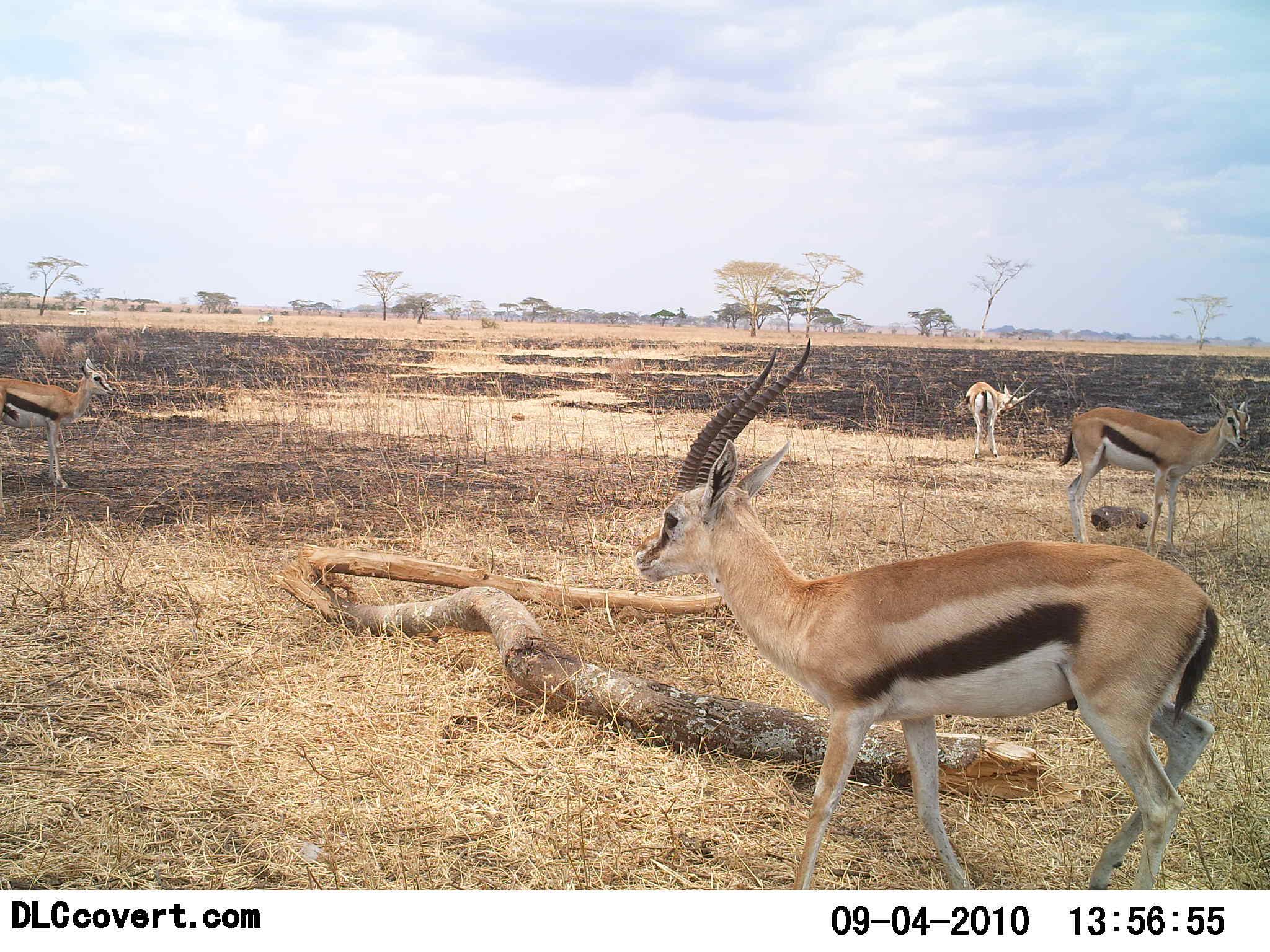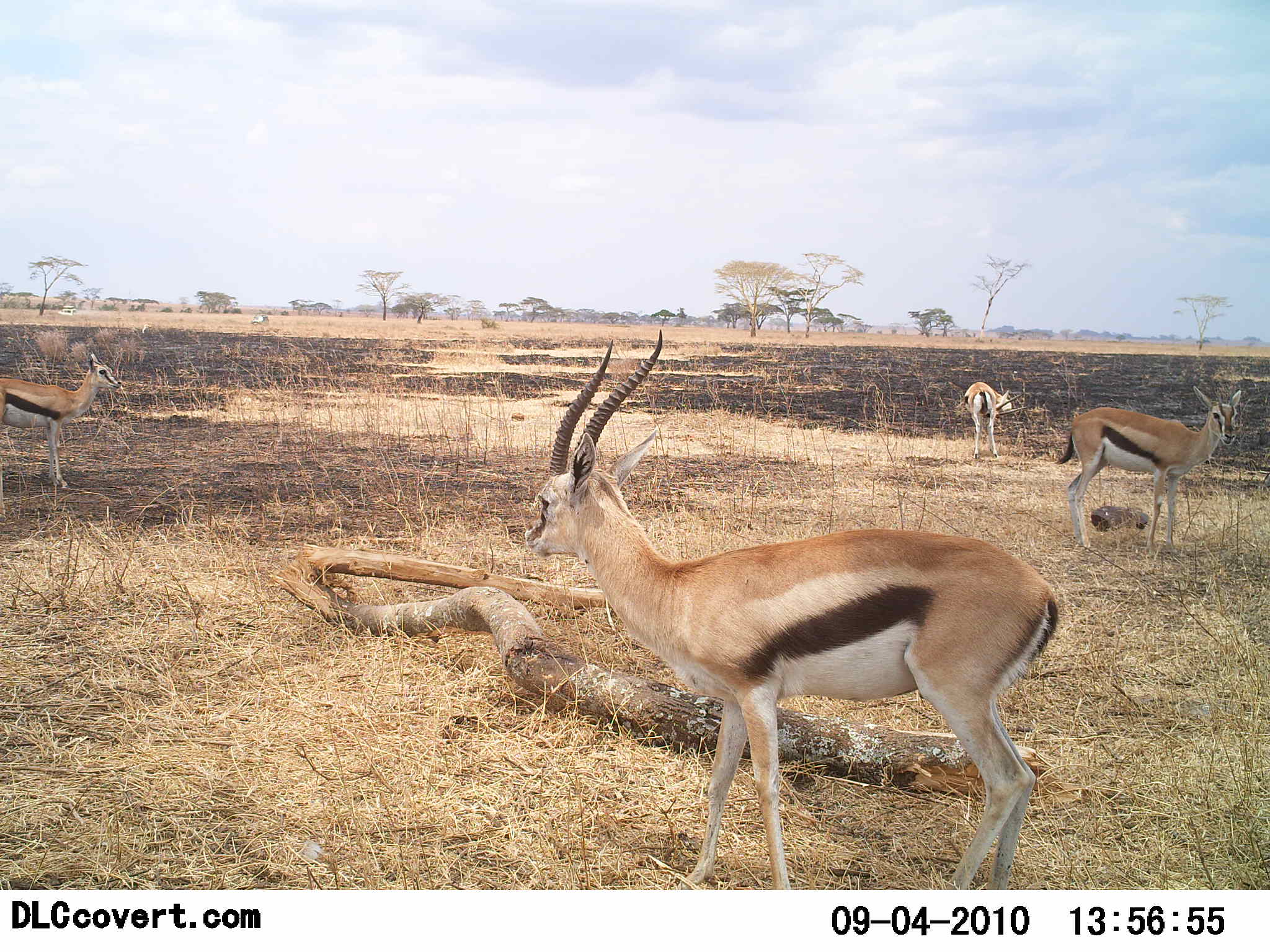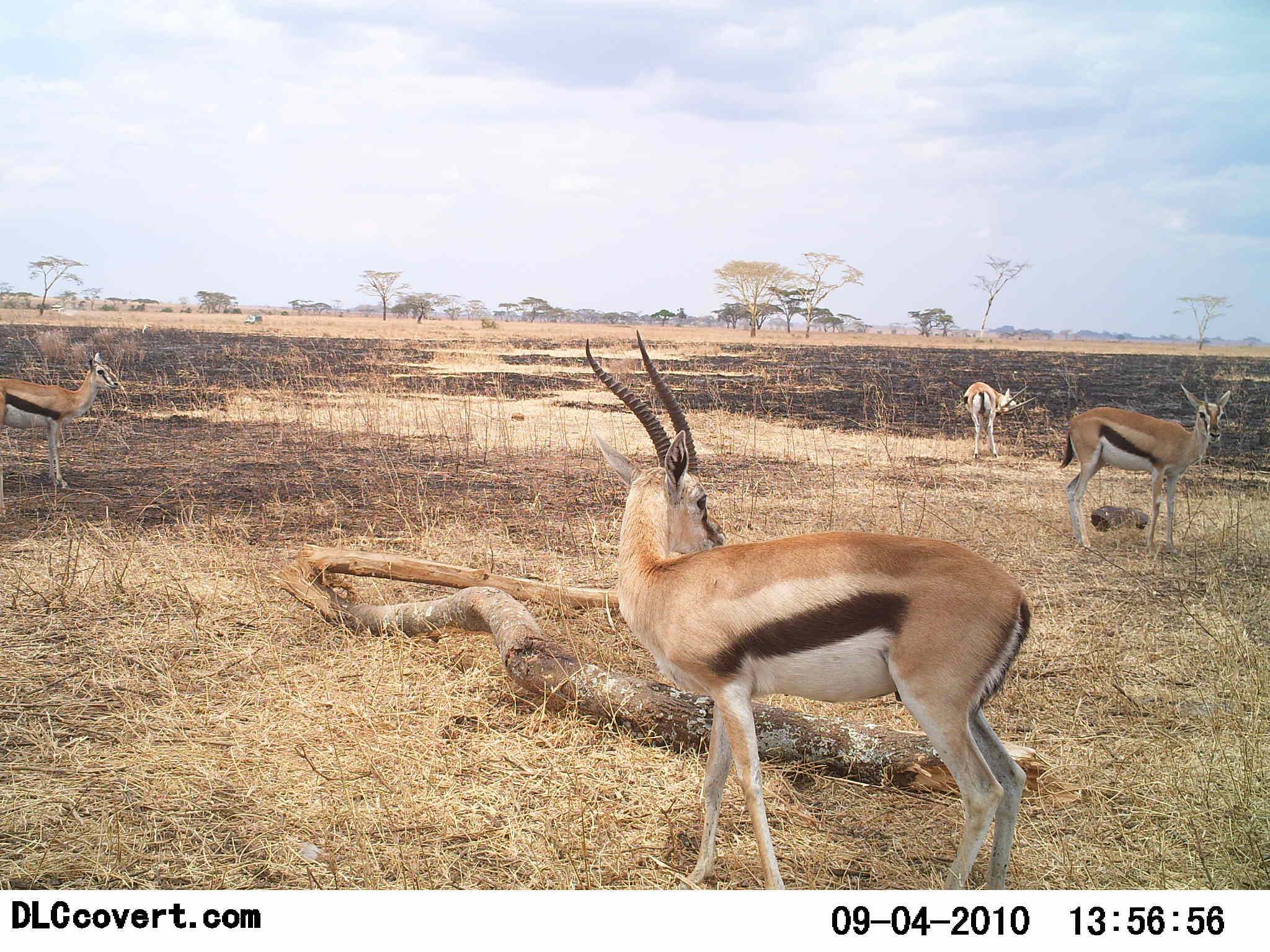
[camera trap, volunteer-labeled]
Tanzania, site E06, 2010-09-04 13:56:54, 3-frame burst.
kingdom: Animalia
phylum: Chordata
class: Mammalia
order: Artiodactyla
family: Bovidae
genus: Eudorcas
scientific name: Eudorcas thomsonii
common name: thomson's gazelle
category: gazellethomsons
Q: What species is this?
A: Gazellethomsons (thomson's gazelle) (Eudorcas thomsonii).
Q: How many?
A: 4.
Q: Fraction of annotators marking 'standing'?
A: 80%.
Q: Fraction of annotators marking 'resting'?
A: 13%.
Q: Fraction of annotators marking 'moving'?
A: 40%.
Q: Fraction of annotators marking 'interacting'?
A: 0%.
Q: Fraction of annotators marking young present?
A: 7%.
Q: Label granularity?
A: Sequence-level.